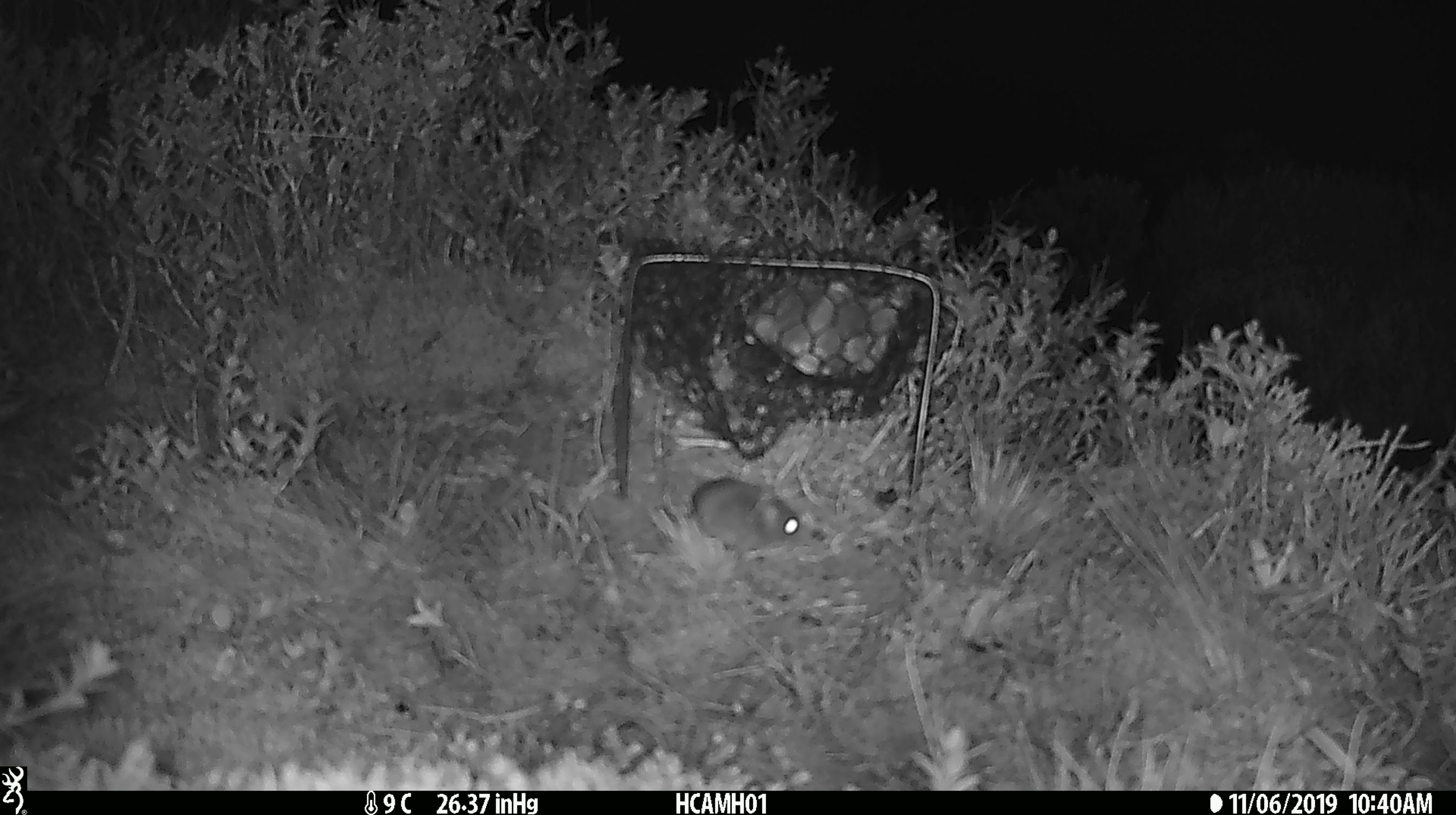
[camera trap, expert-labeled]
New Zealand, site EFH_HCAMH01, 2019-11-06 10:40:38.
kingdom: Animalia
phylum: Chordata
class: Mammalia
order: Rodentia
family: Muridae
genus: Mus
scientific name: Mus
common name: mouse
Mouse (Mus).